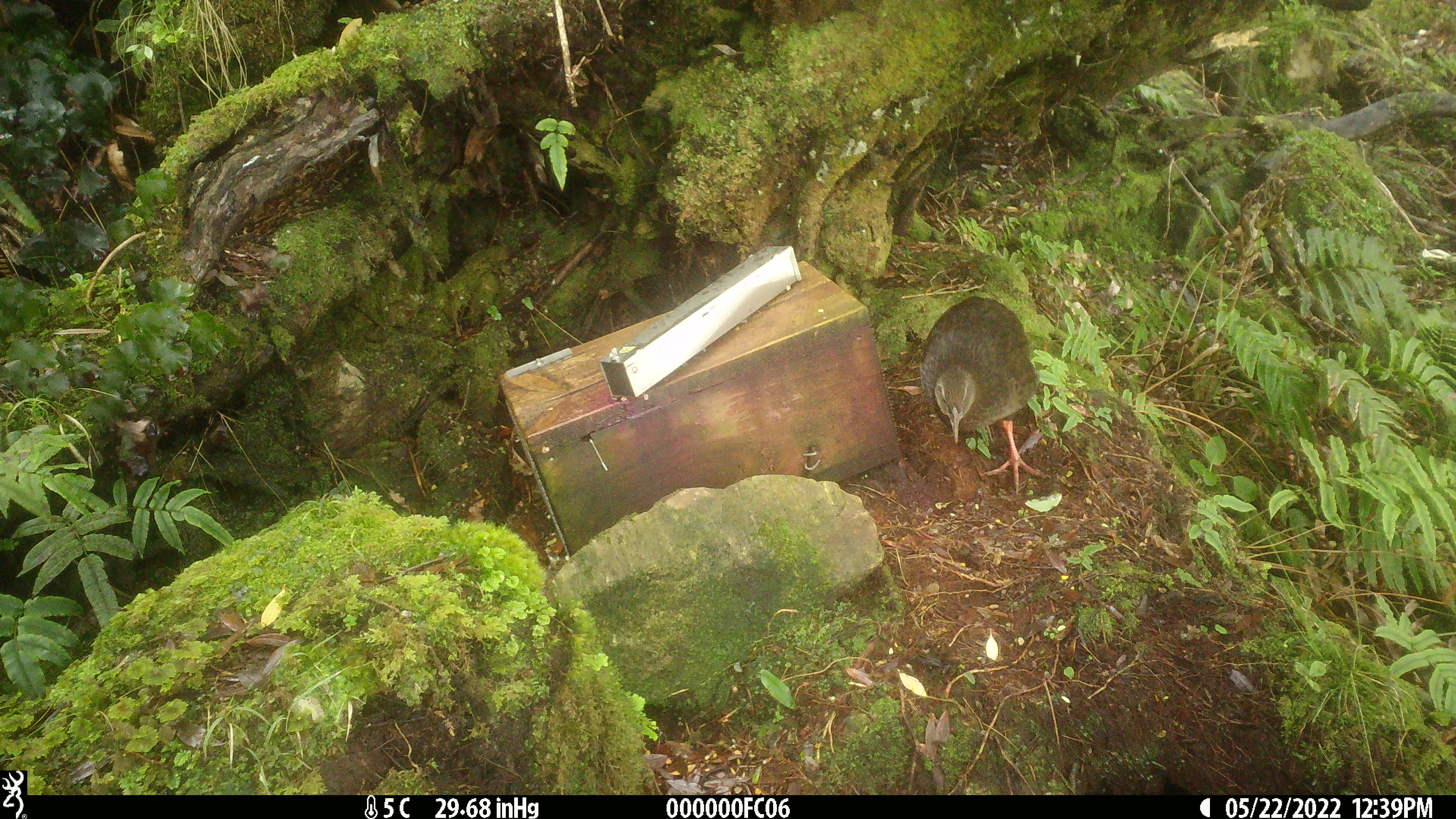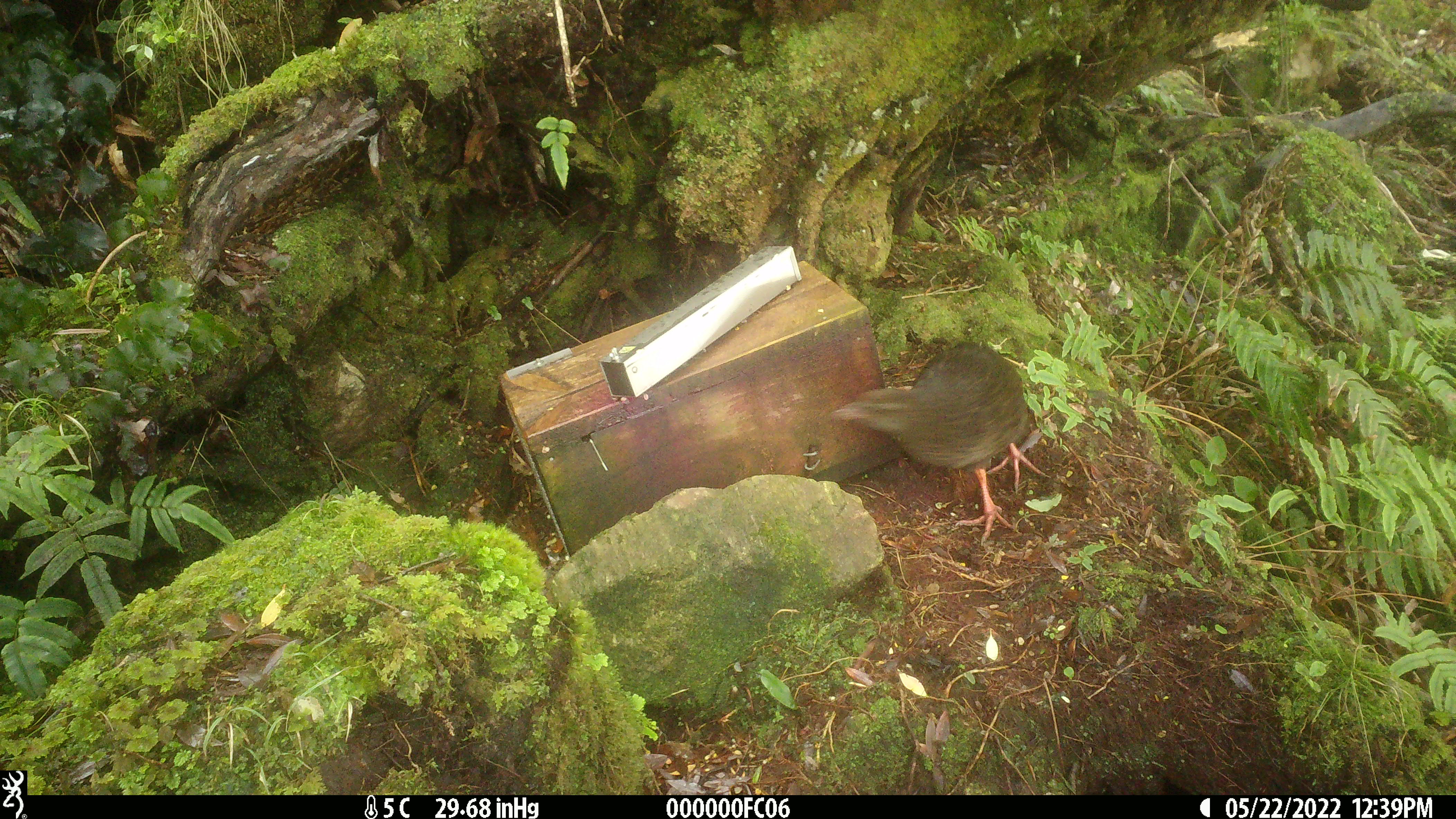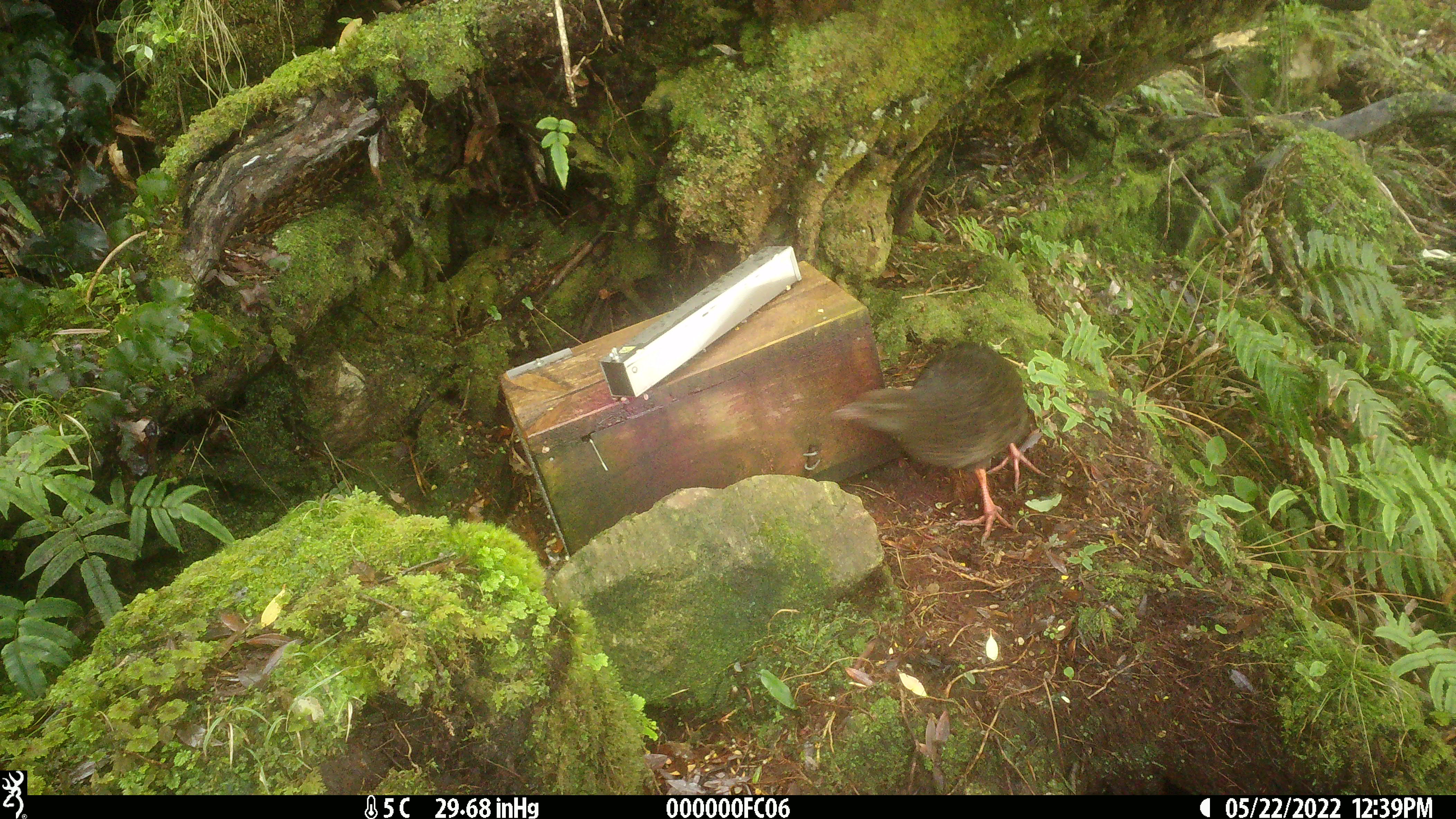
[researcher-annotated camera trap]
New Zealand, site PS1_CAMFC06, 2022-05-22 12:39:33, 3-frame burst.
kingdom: Animalia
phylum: Chordata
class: Aves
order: Gruiformes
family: Rallidae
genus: Gallirallus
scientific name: Gallirallus australis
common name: weka